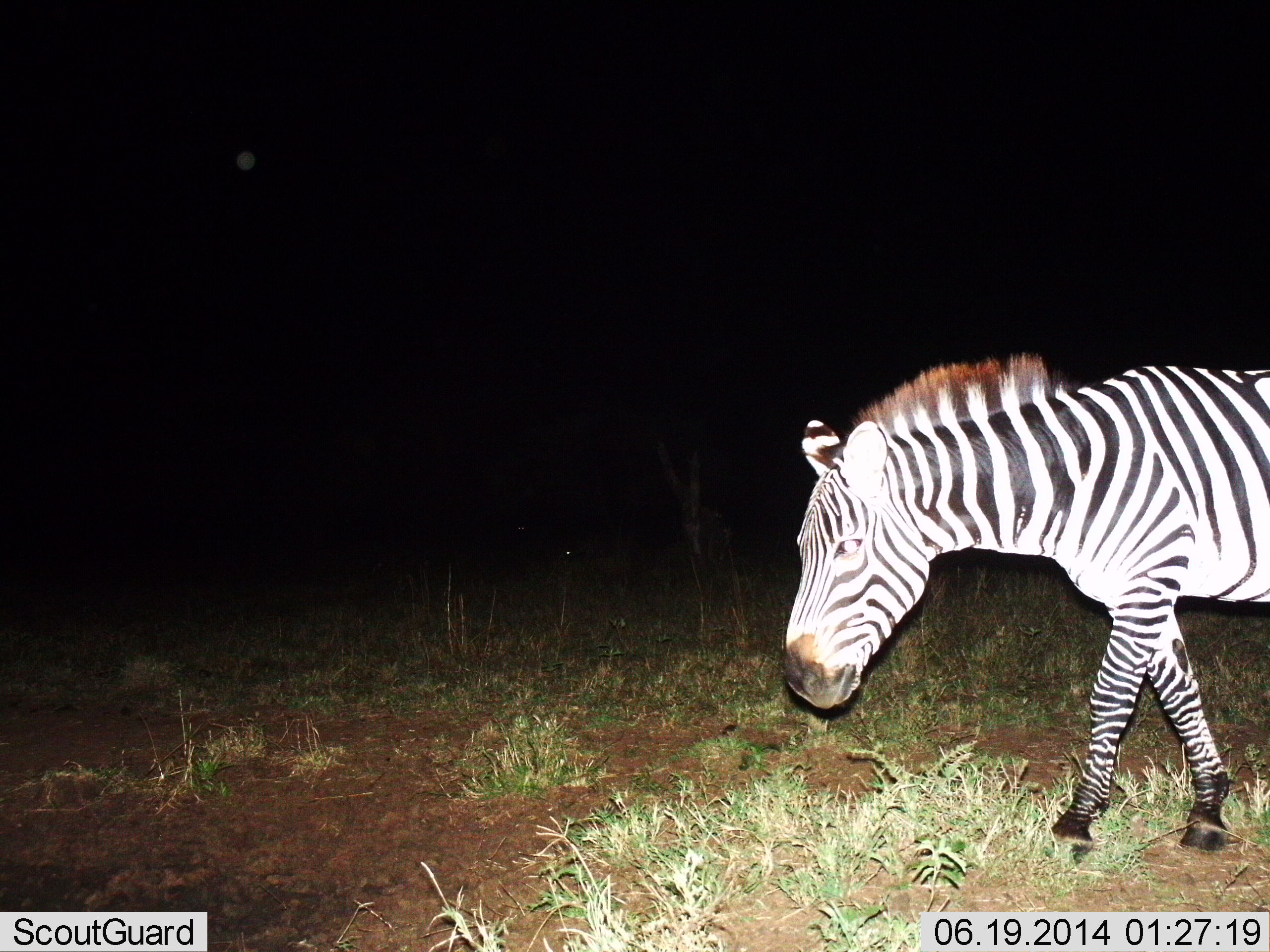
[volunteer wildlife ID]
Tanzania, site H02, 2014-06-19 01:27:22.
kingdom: Animalia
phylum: Chordata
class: Mammalia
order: Perissodactyla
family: Equidae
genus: Equus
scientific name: Equus quagga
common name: plains zebra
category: zebra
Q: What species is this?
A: Zebra (plains zebra) (Equus quagga).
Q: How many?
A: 1.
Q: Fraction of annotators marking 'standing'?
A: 20%.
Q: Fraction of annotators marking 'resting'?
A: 0%.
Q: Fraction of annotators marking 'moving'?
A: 80%.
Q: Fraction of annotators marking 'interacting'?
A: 0%.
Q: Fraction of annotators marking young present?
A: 0%.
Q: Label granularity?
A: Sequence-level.